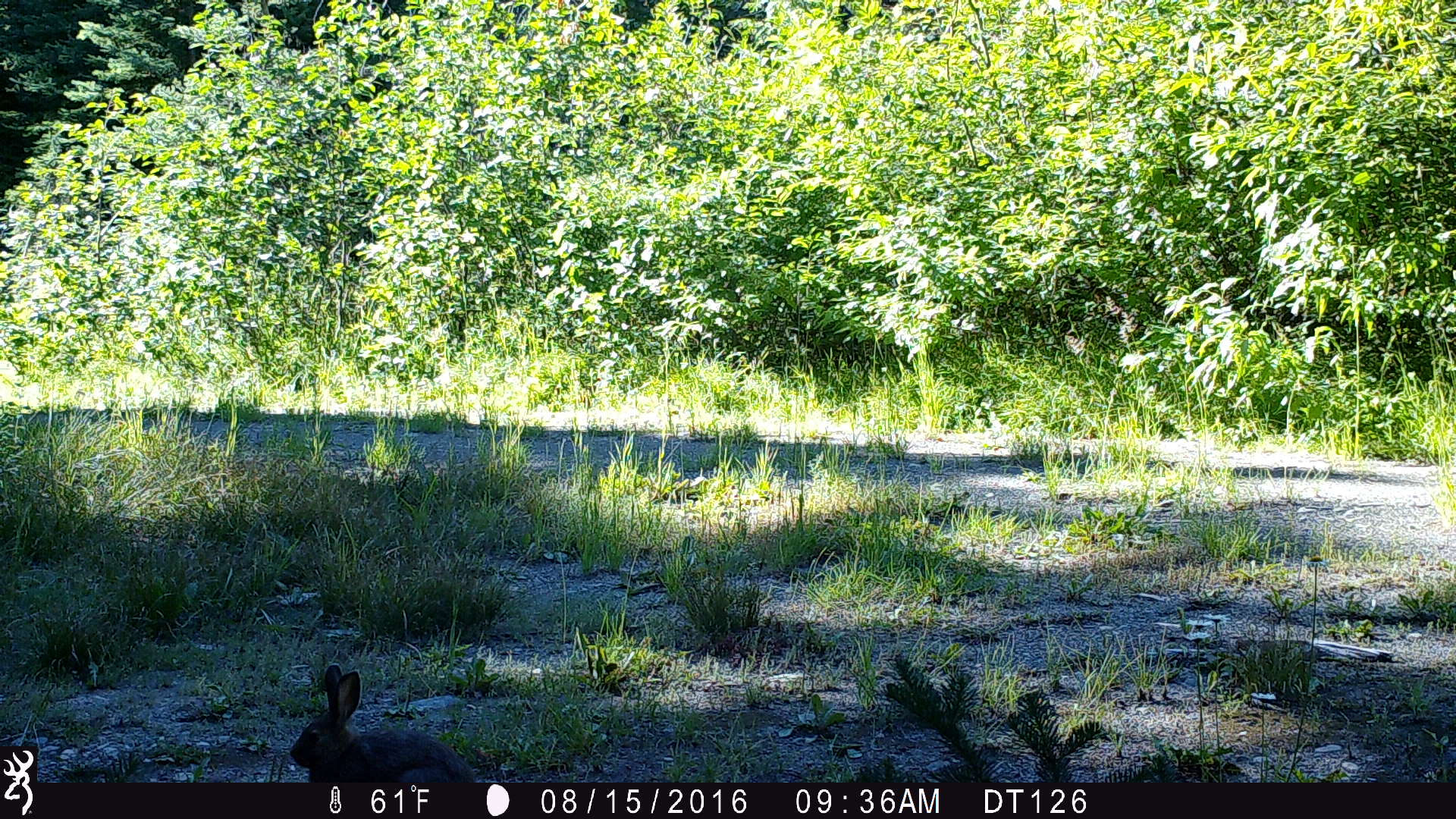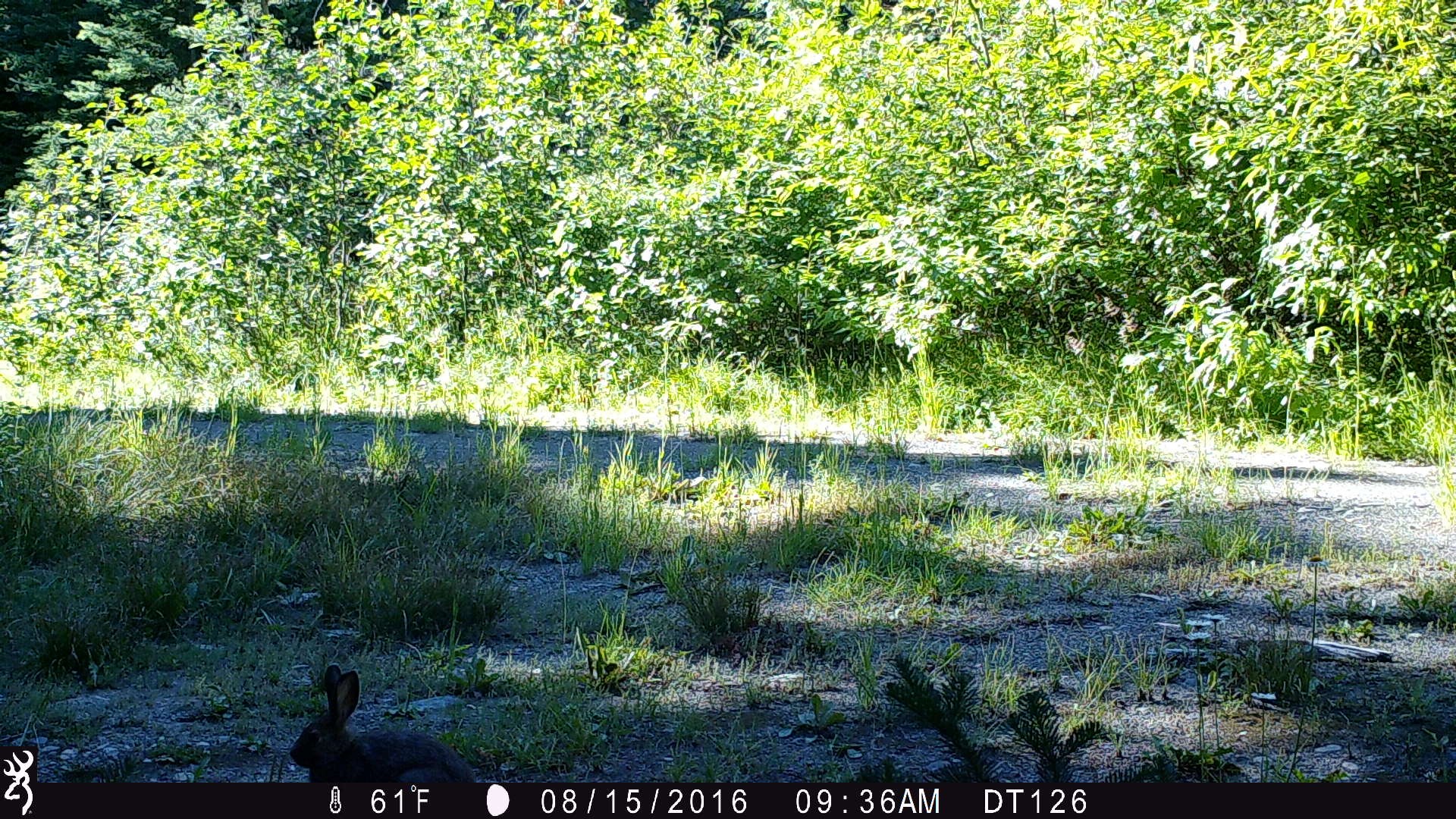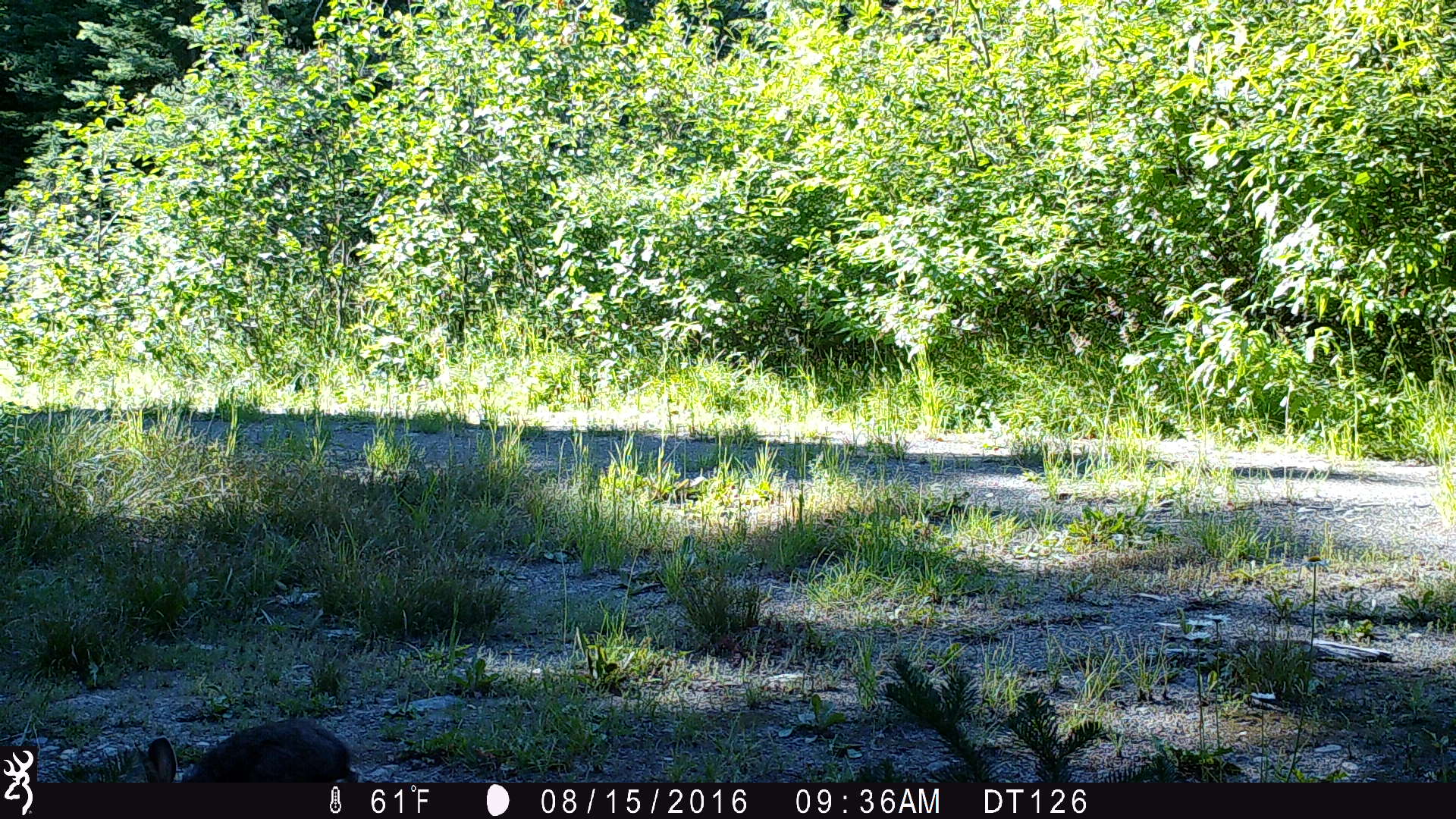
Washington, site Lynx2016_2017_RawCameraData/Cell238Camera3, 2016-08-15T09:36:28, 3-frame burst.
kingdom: Animalia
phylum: Chordata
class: Mammalia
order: Lagomorpha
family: Leporidae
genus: Lepus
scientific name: Lepus americanus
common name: snowshoe hare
Lepus americanus (snowshoe hare). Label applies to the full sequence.